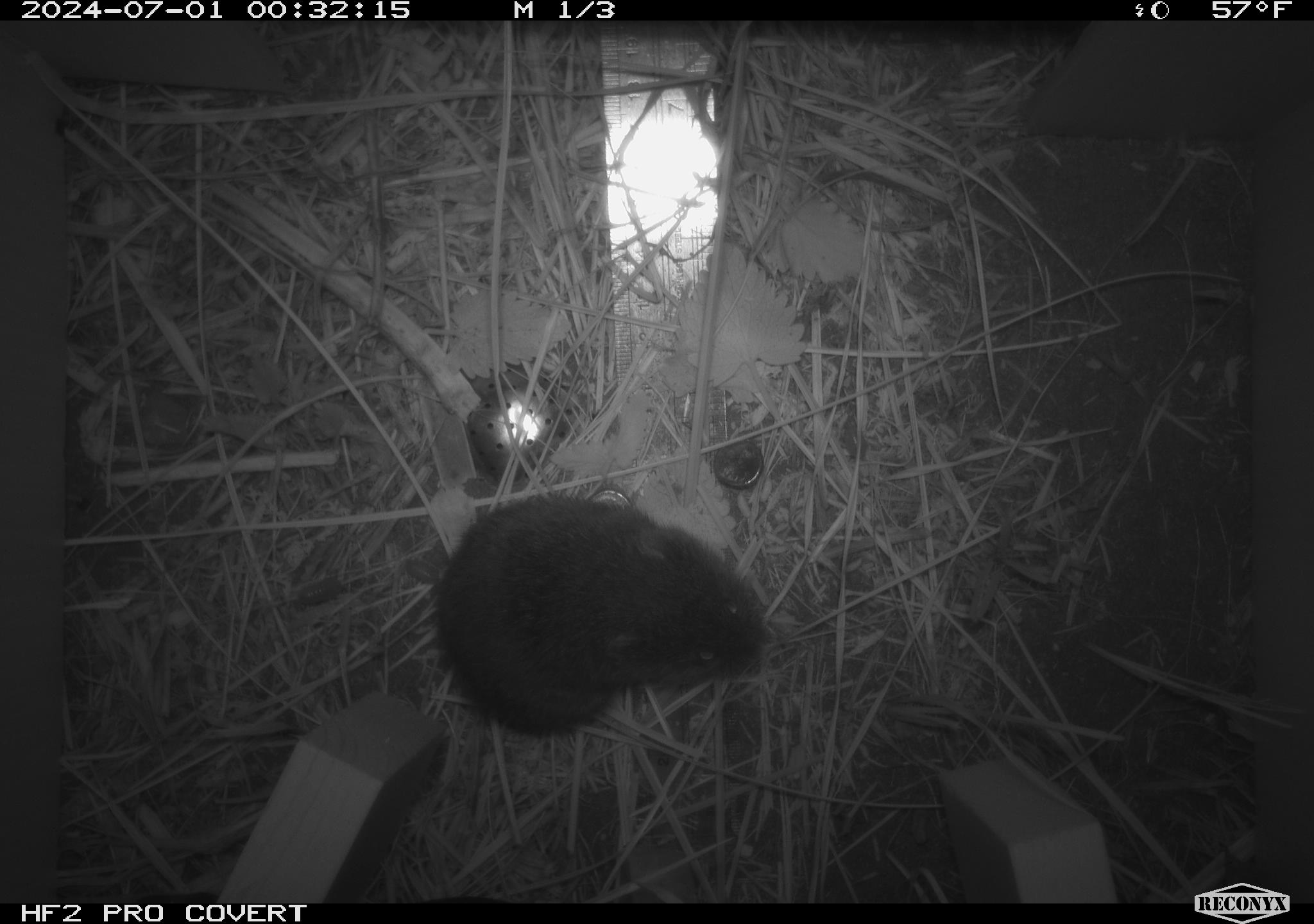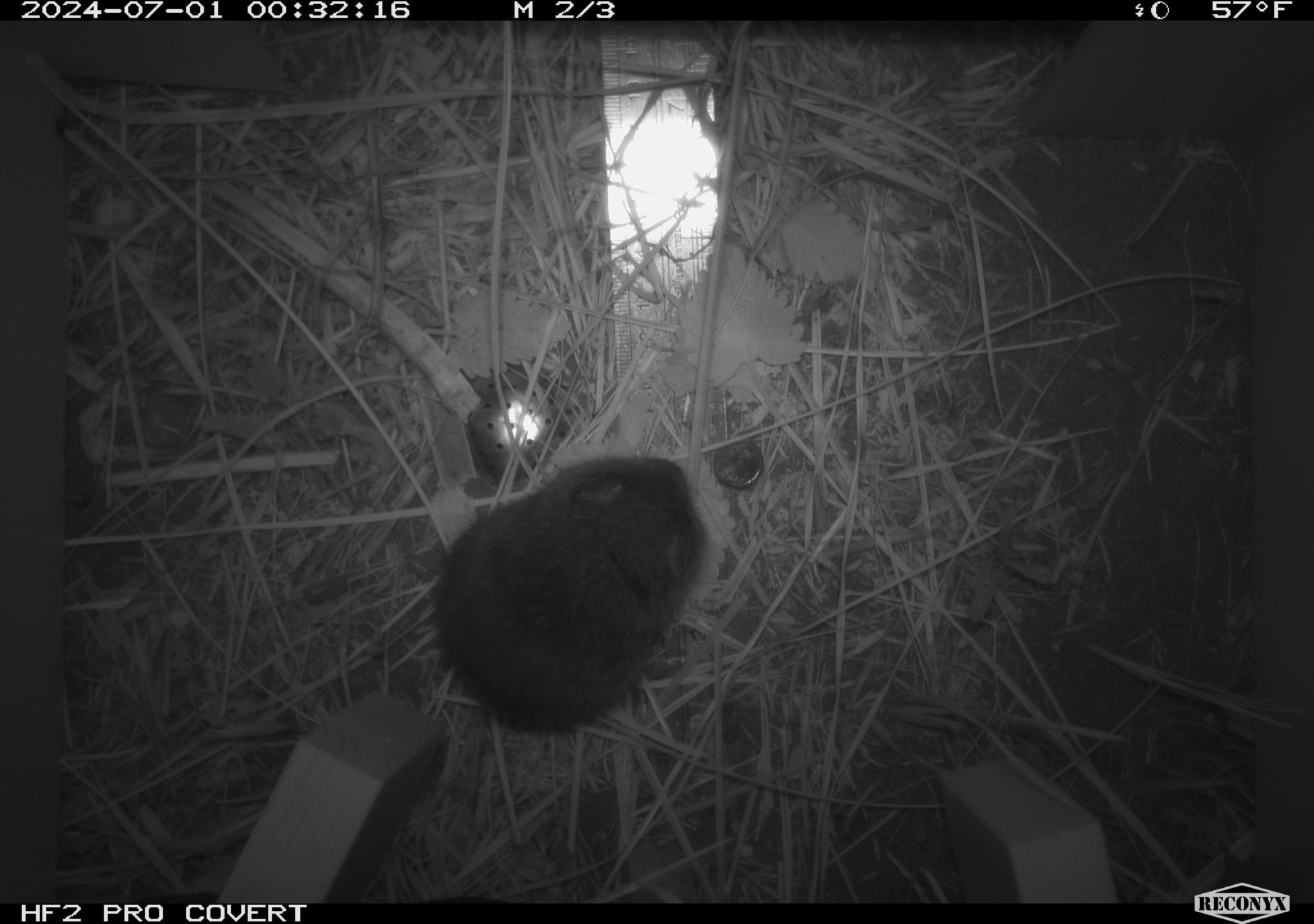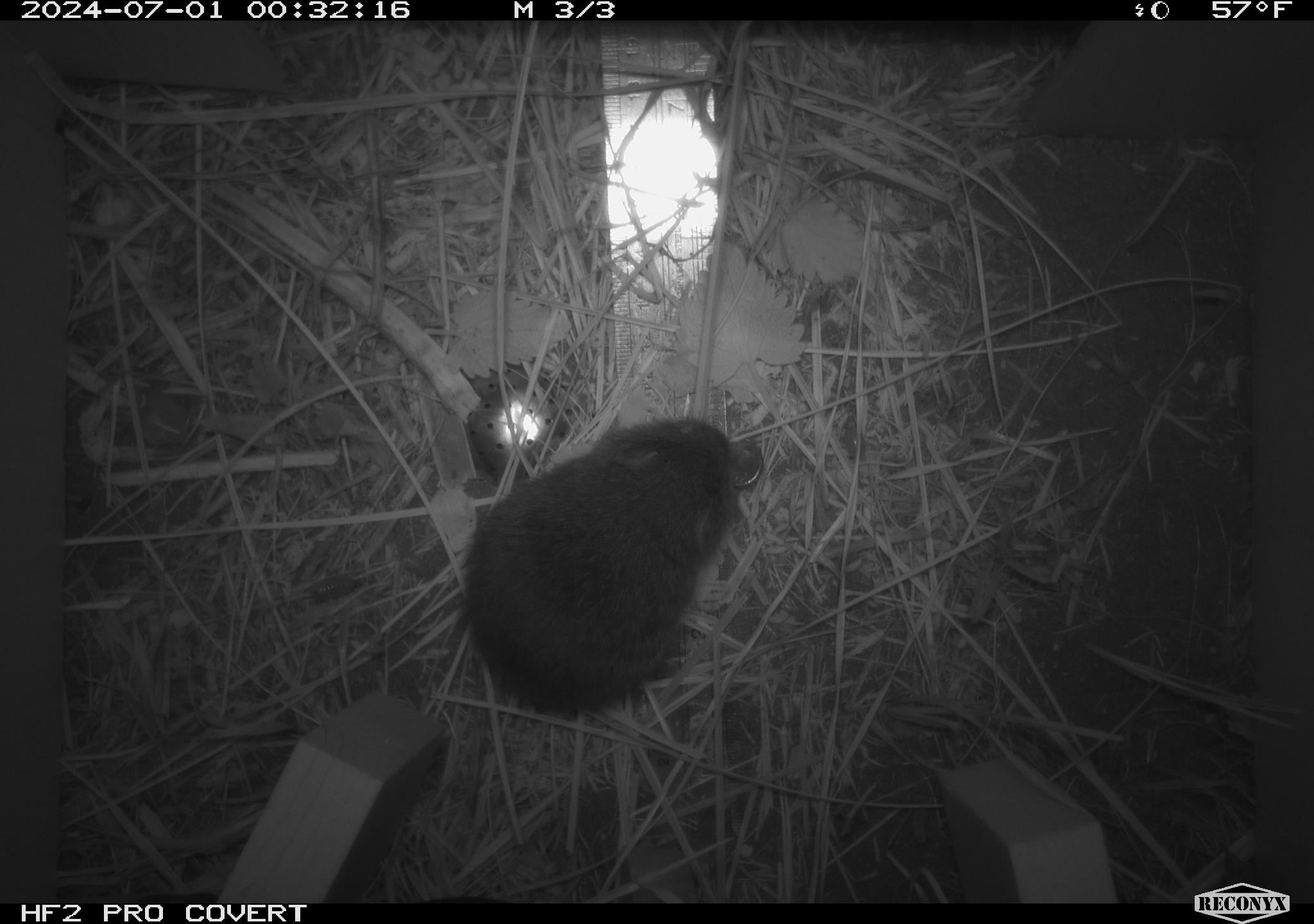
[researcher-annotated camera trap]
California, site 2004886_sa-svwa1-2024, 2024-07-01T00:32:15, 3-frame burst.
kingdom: Animalia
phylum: Chordata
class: Mammalia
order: Rodentia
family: Cricetidae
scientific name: Arvicolinae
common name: voles, lemmings, and muskrats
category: arvicolinae subfamily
Arvicolinae subfamily (voles, lemmings, and muskrats) (Arvicolinae).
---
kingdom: Animalia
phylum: Arthropoda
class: Malacostraca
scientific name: Malacostraca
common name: amphipods, crabs, isopods, krill, lobsters and shrimps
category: malacostracan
Malacostracan (amphipods, crabs, isopods, krill, lobsters and shrimps) (Malacostraca).